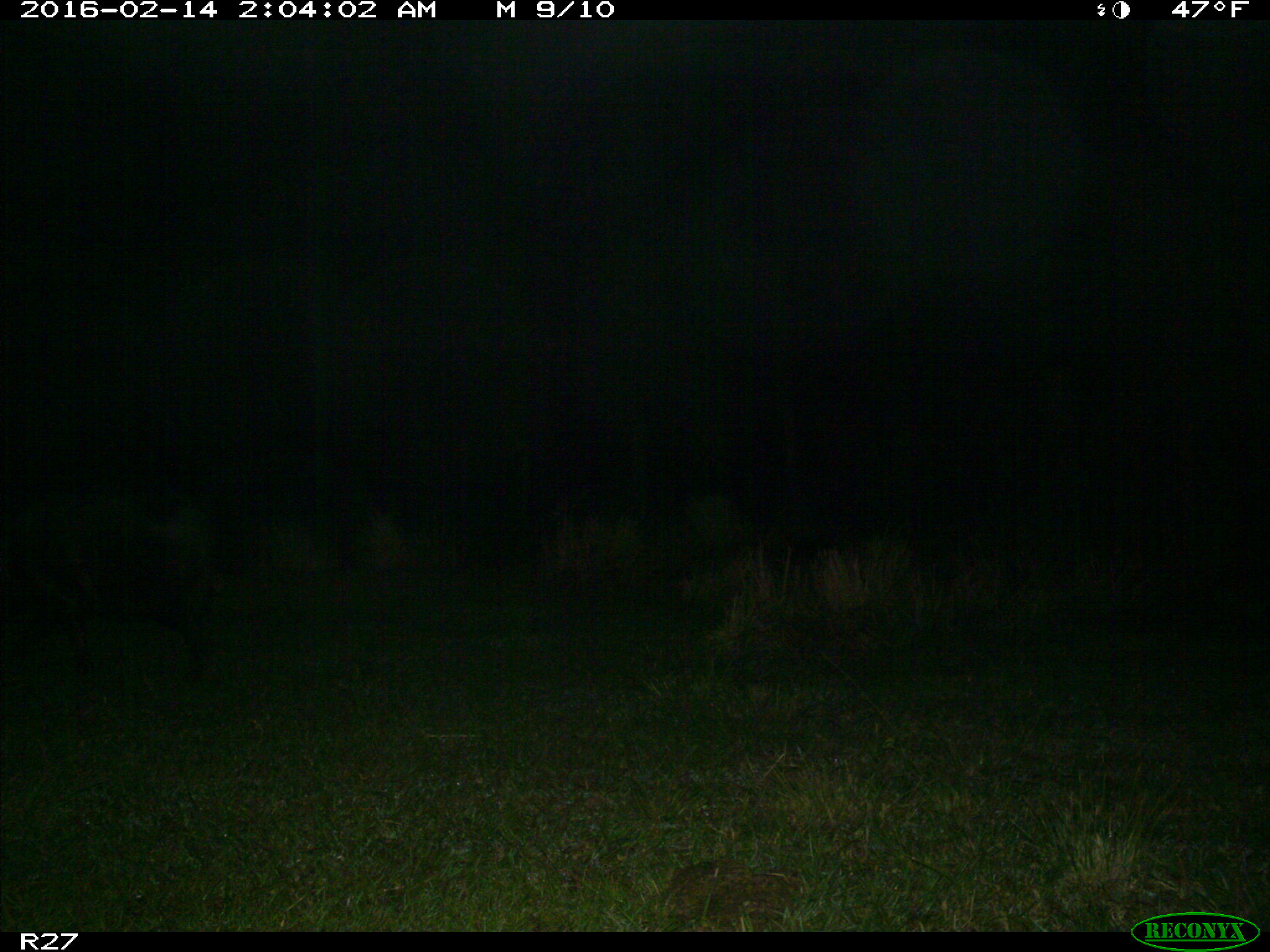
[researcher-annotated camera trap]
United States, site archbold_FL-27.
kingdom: Animalia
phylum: Chordata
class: Mammalia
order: Artiodactyla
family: Suidae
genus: Sus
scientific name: Sus scrofa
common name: wild boar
Sus scrofa (wild boar).